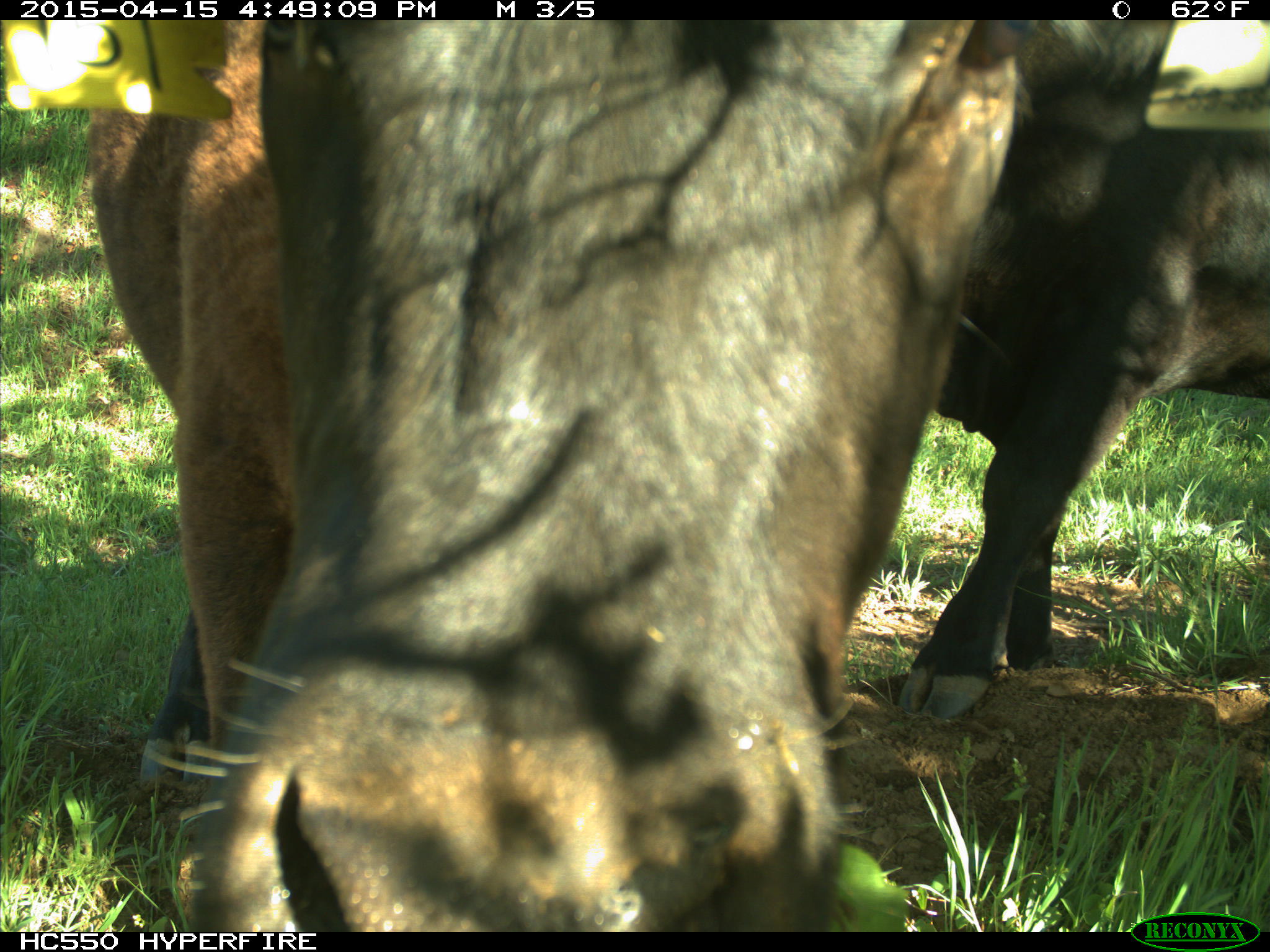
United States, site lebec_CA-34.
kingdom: Animalia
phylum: Chordata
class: Mammalia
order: Artiodactyla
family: Bovidae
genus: Bos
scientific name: Bos taurus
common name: domestic cow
Bos taurus (domestic cow).